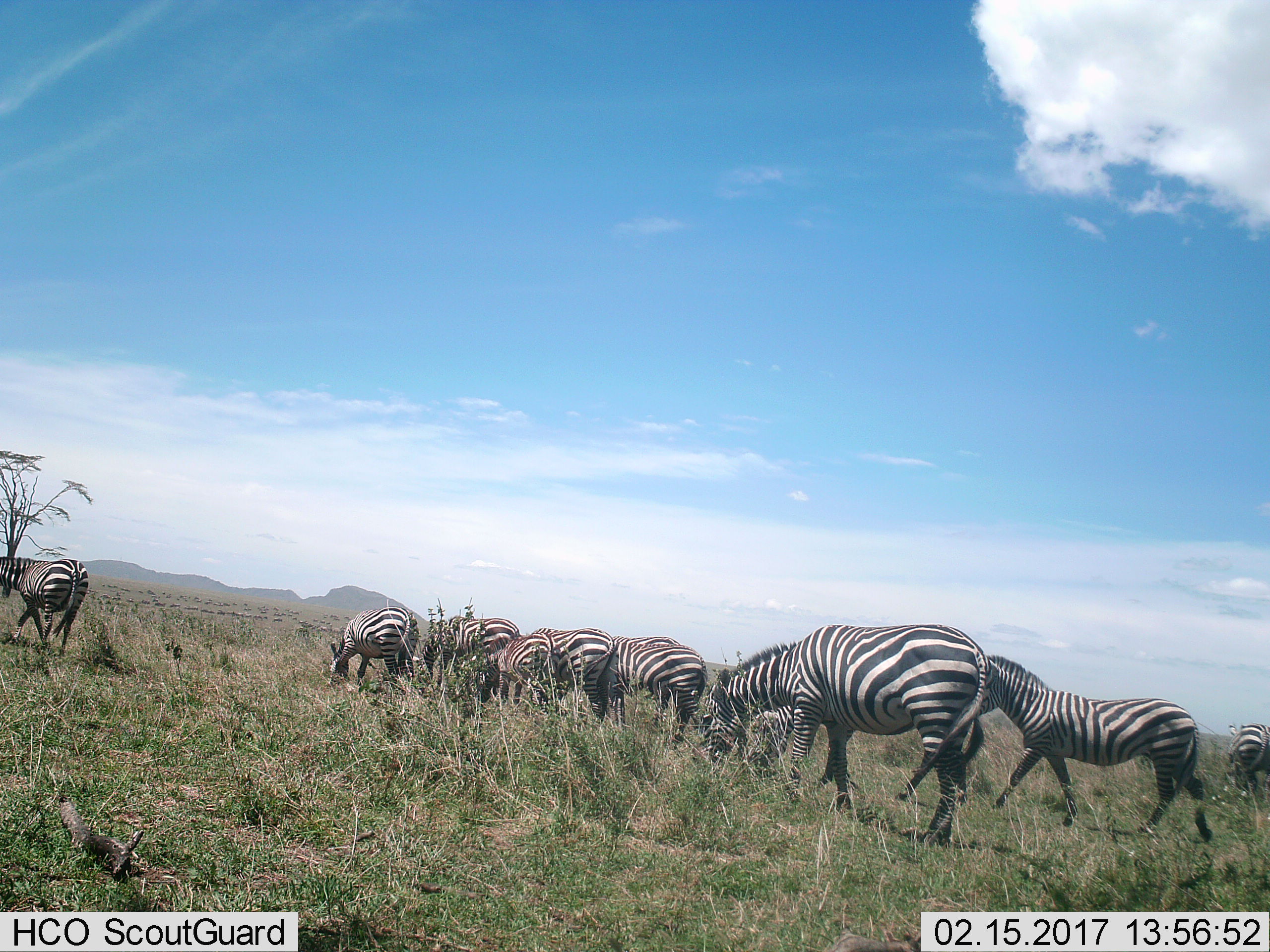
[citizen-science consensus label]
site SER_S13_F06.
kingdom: Animalia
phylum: Chordata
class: Mammalia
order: Perissodactyla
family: Equidae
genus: Equus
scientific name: Equus quagga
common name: plains zebra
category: zebraplains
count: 10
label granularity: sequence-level